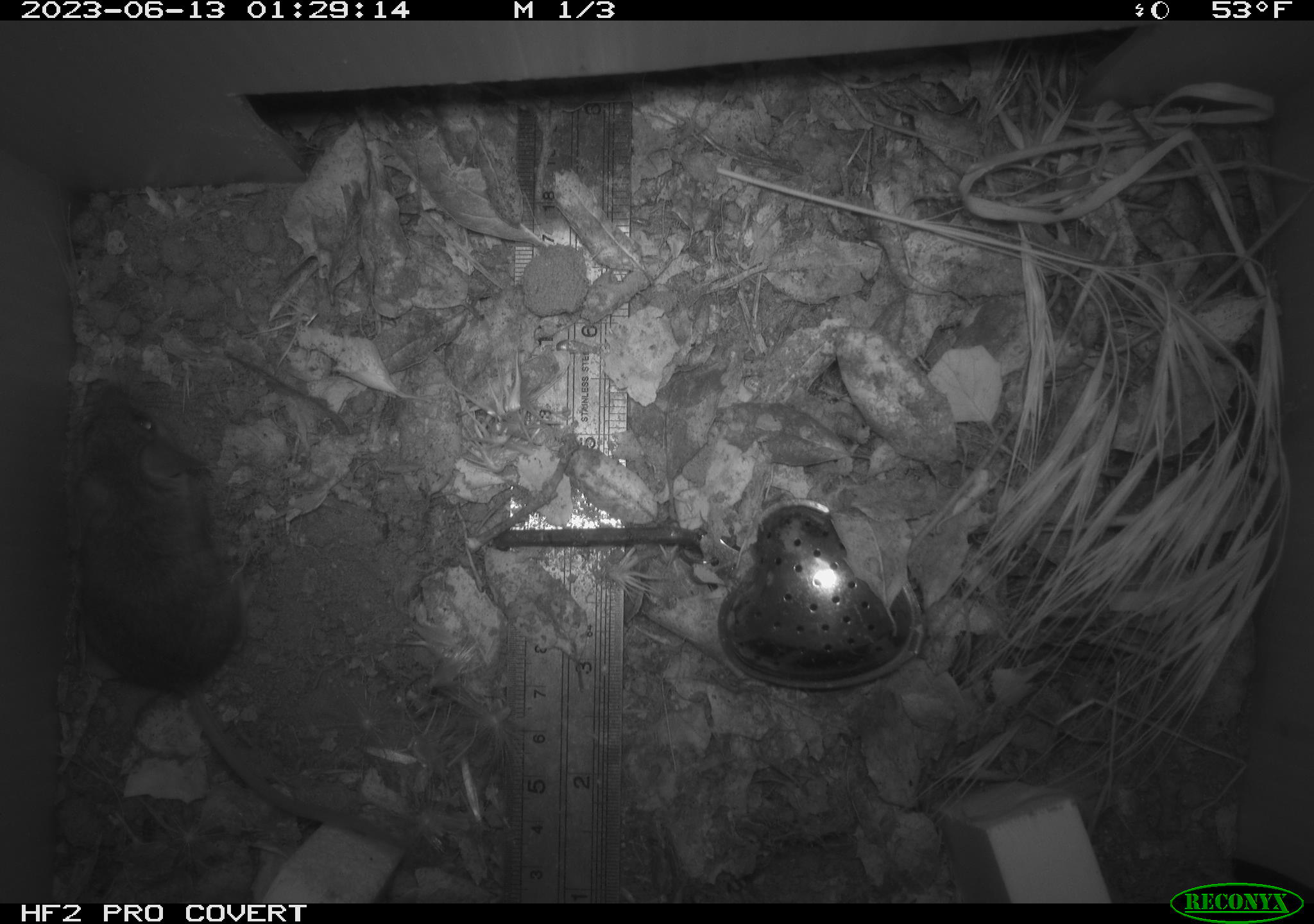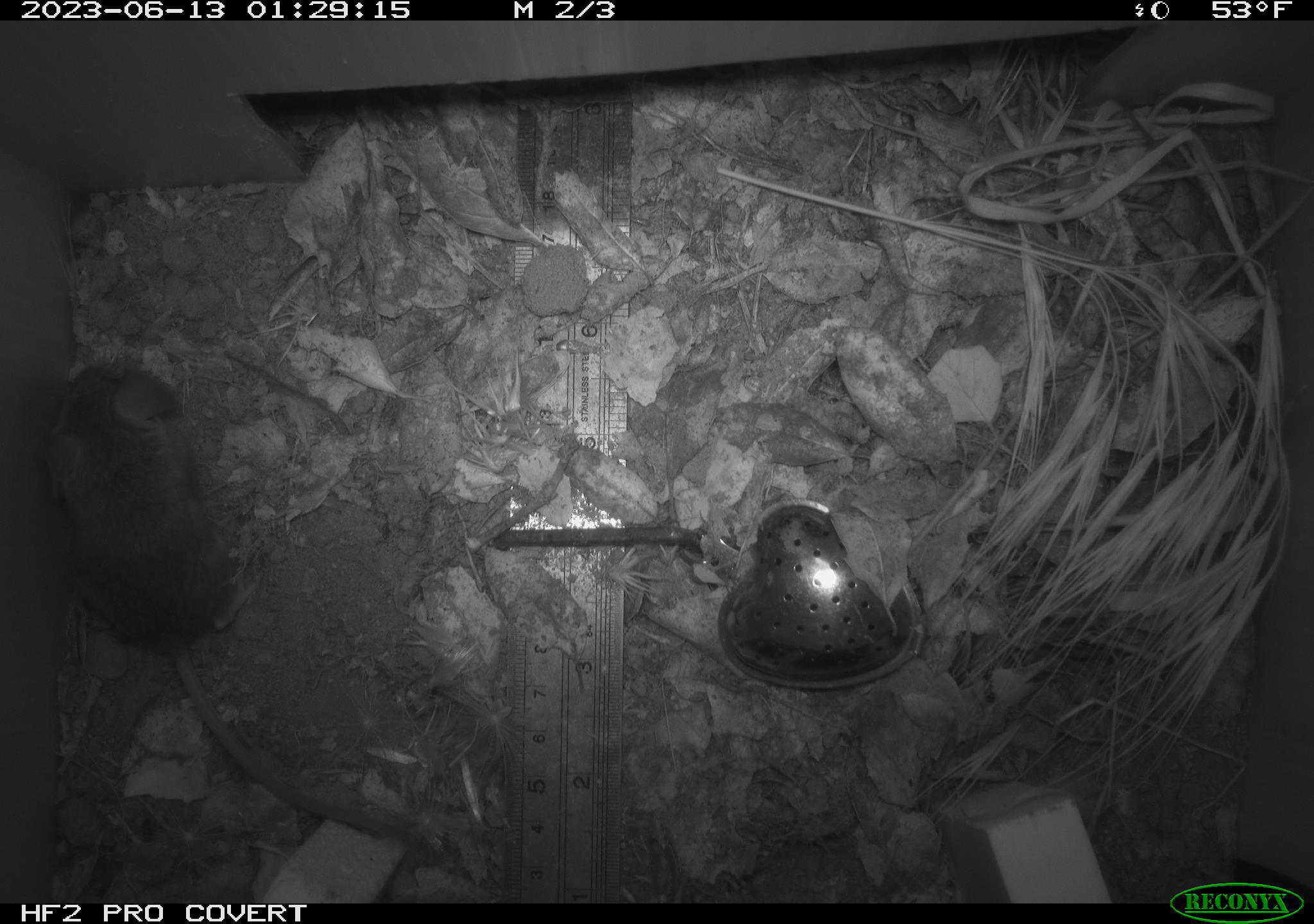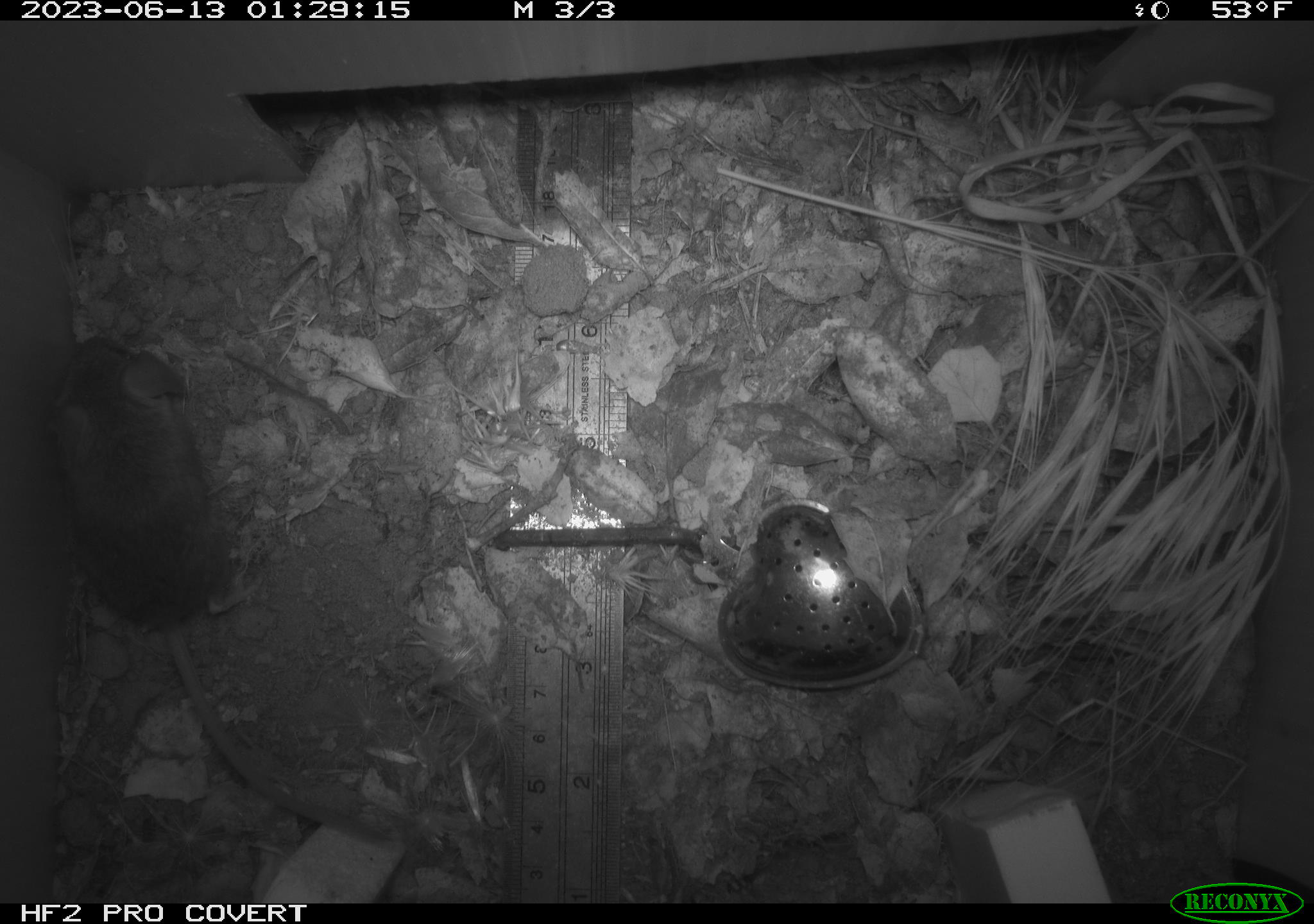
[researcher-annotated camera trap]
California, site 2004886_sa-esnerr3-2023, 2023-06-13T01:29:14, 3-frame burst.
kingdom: Animalia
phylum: Chordata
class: Mammalia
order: Rodentia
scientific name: Rodentia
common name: mouse species